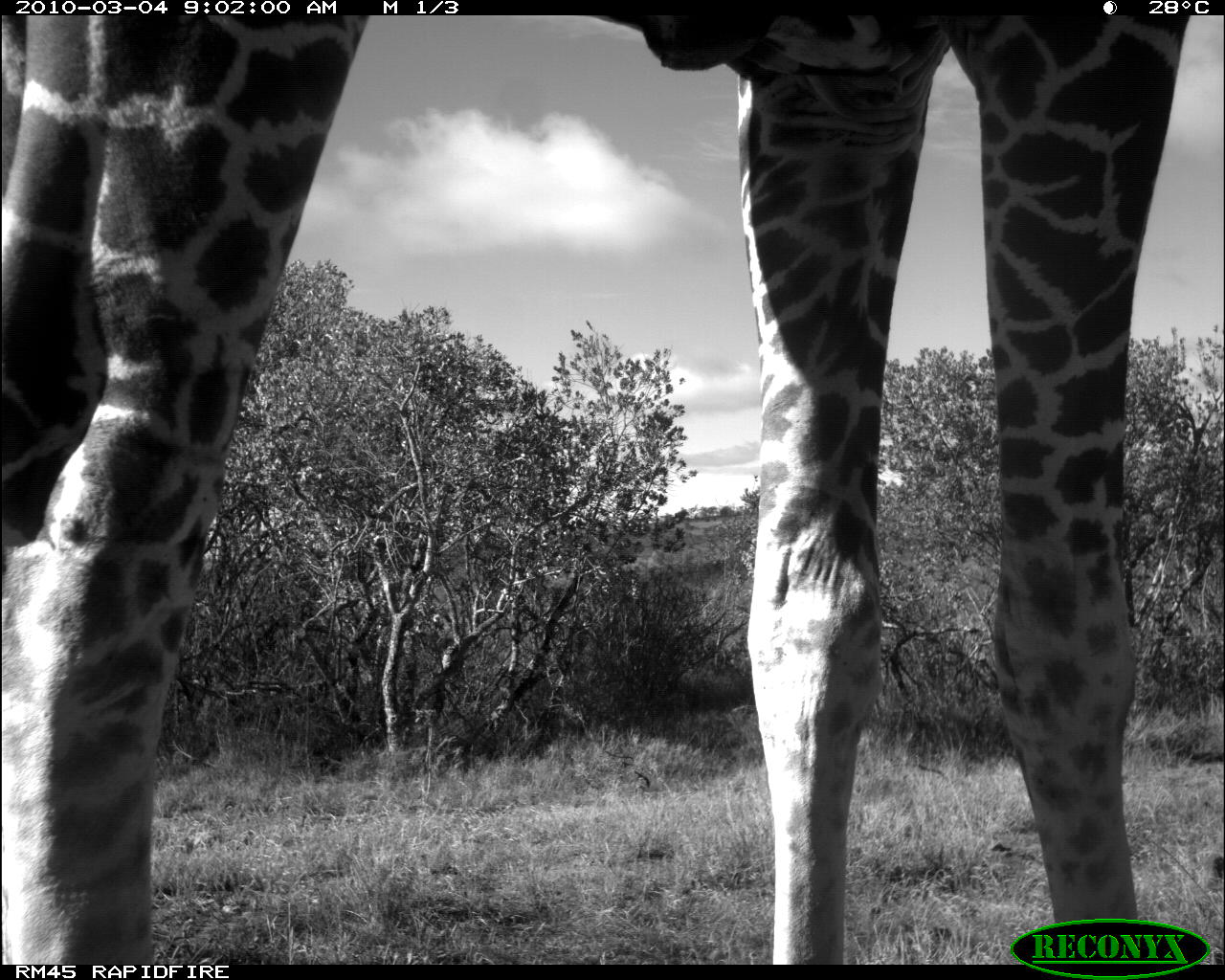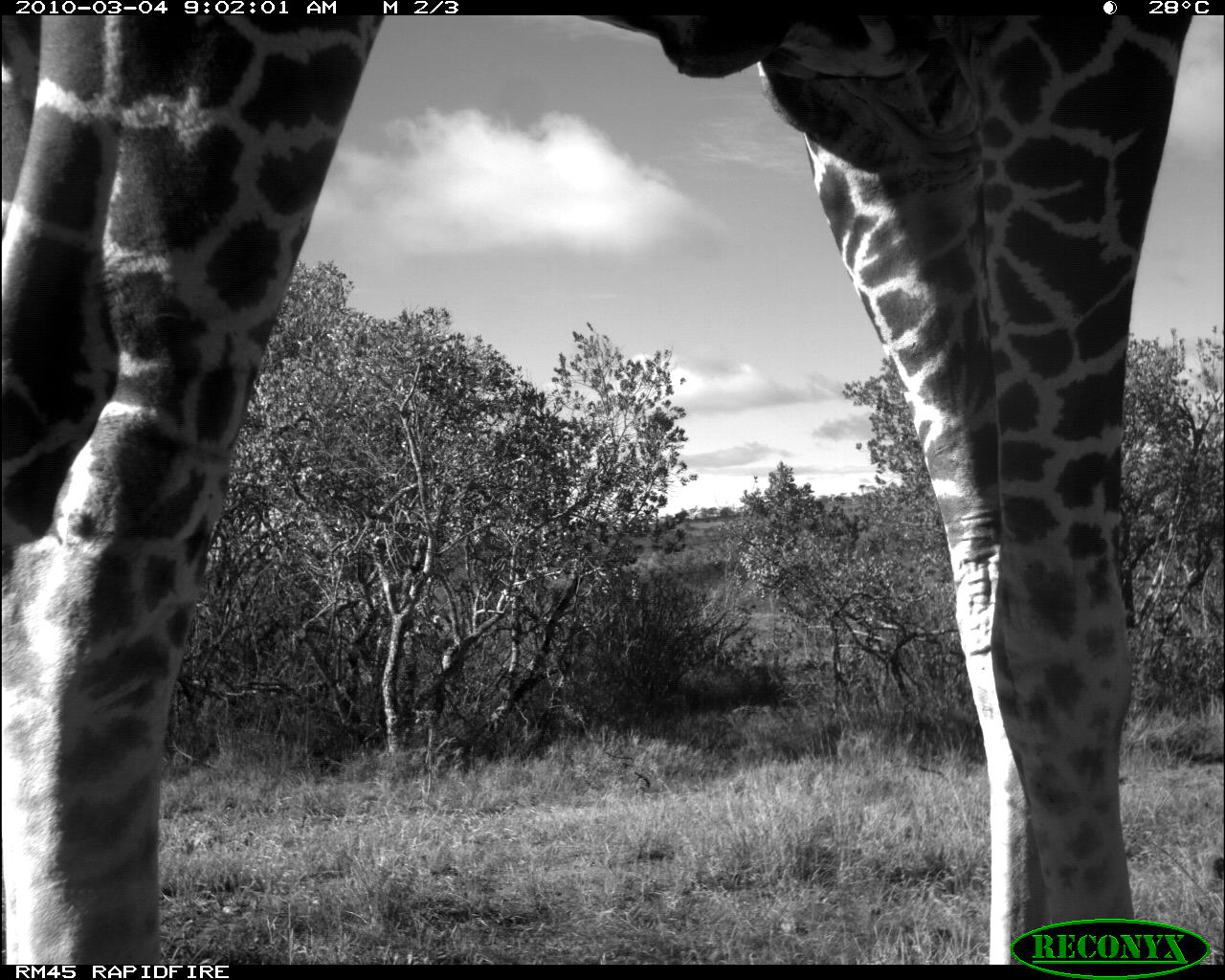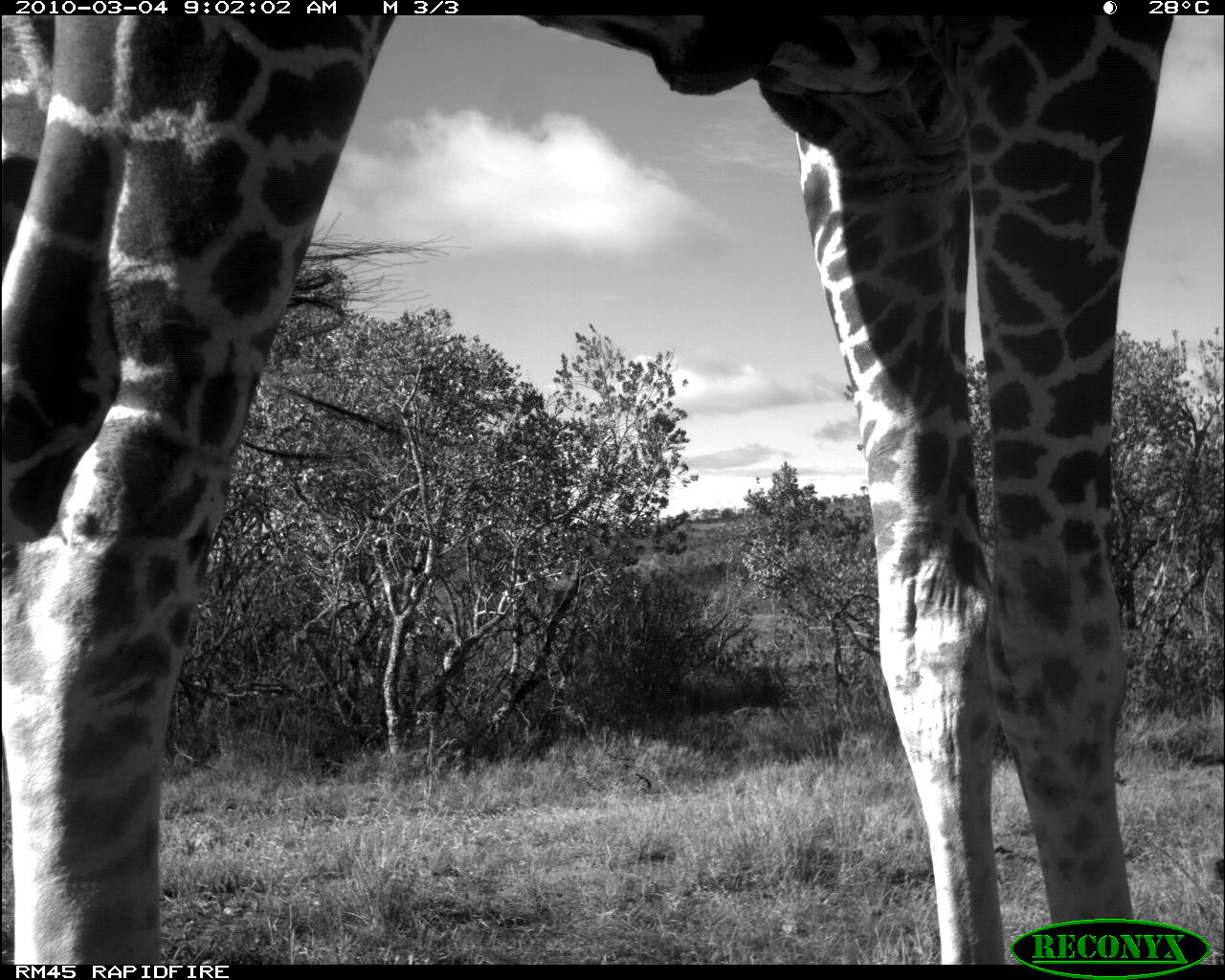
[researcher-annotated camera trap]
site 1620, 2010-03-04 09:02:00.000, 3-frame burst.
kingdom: Animalia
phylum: Chordata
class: Mammalia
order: Artiodactyla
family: Giraffidae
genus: Giraffa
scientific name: Giraffa camelopardalis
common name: giraffe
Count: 1.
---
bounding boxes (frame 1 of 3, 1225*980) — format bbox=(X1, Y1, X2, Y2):
giraffa camelopardalis: bbox=(1, 12, 1193, 952)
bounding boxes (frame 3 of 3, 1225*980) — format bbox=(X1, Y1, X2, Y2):
giraffa camelopardalis: bbox=(0, 11, 1179, 964)